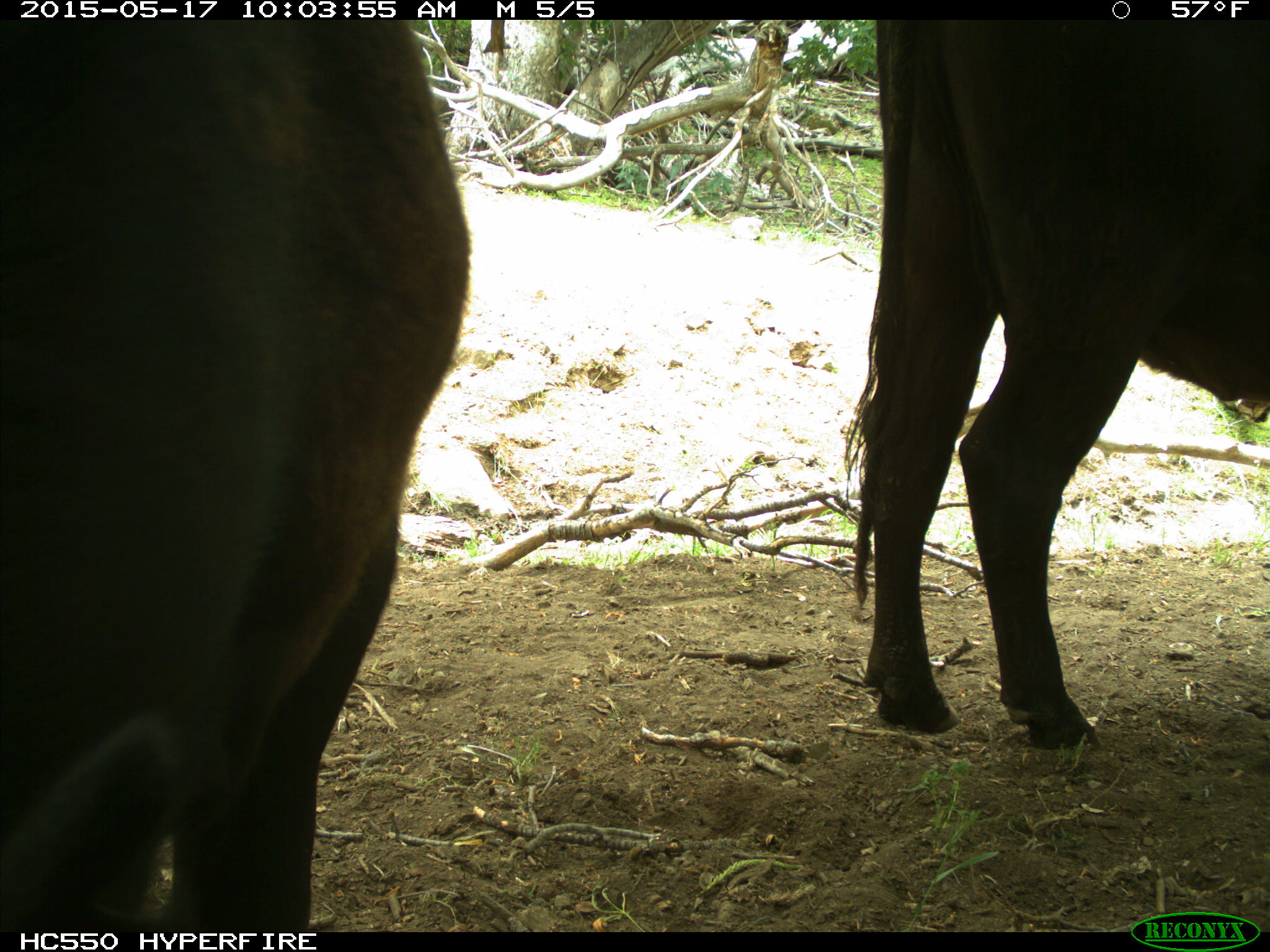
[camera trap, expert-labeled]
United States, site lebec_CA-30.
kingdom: Animalia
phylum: Chordata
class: Mammalia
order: Artiodactyla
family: Bovidae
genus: Bos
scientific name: Bos taurus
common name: domestic cow